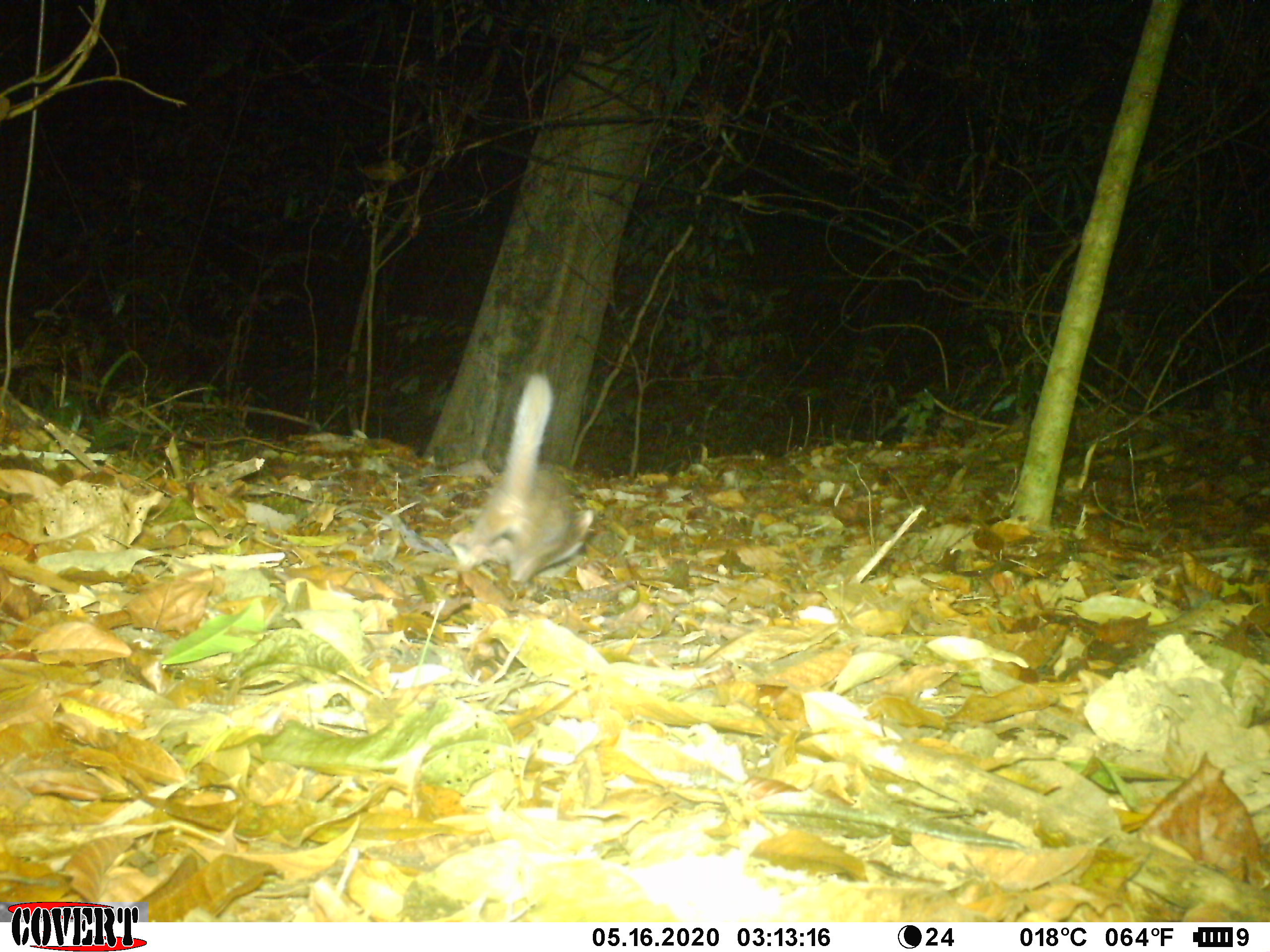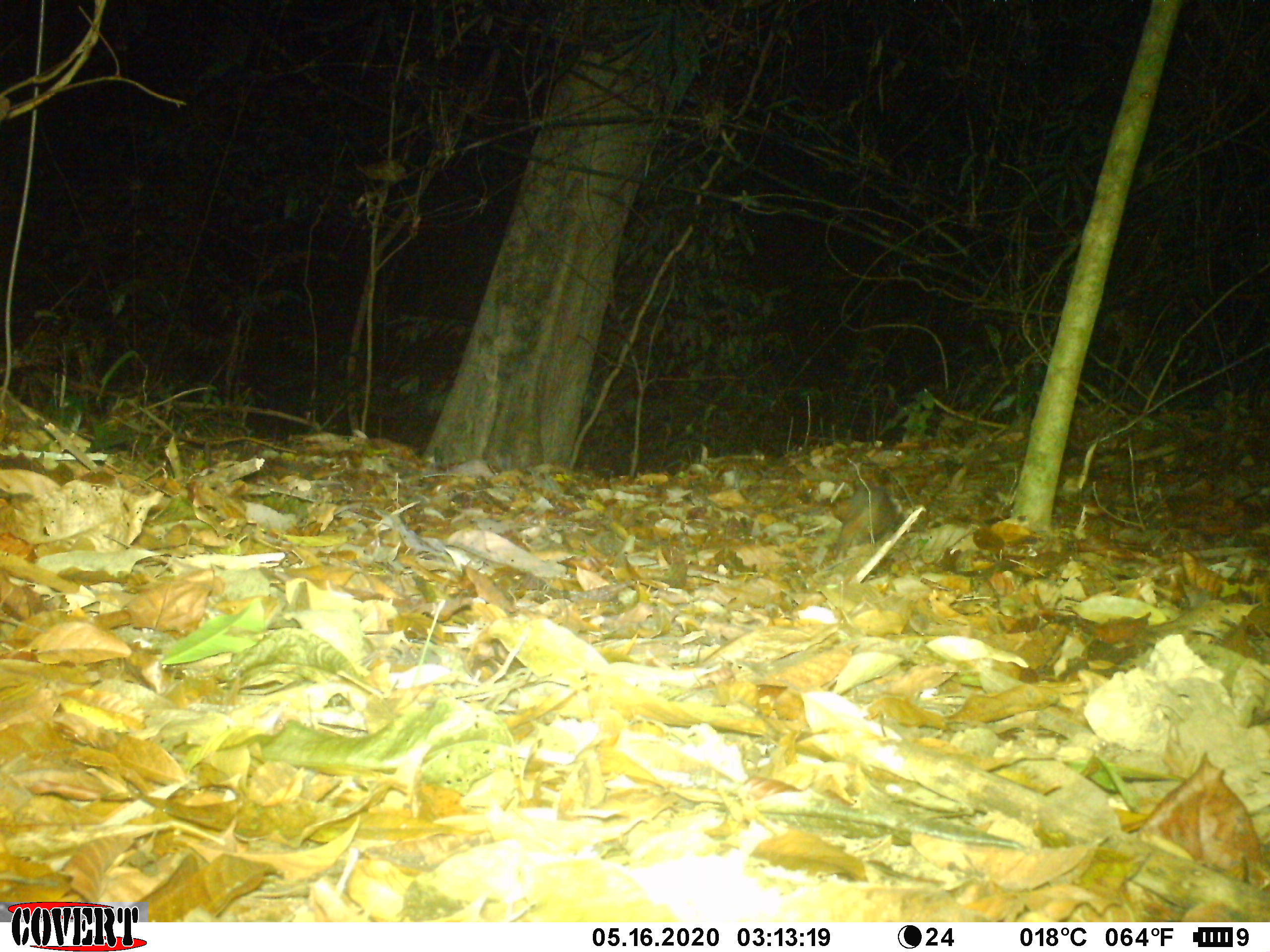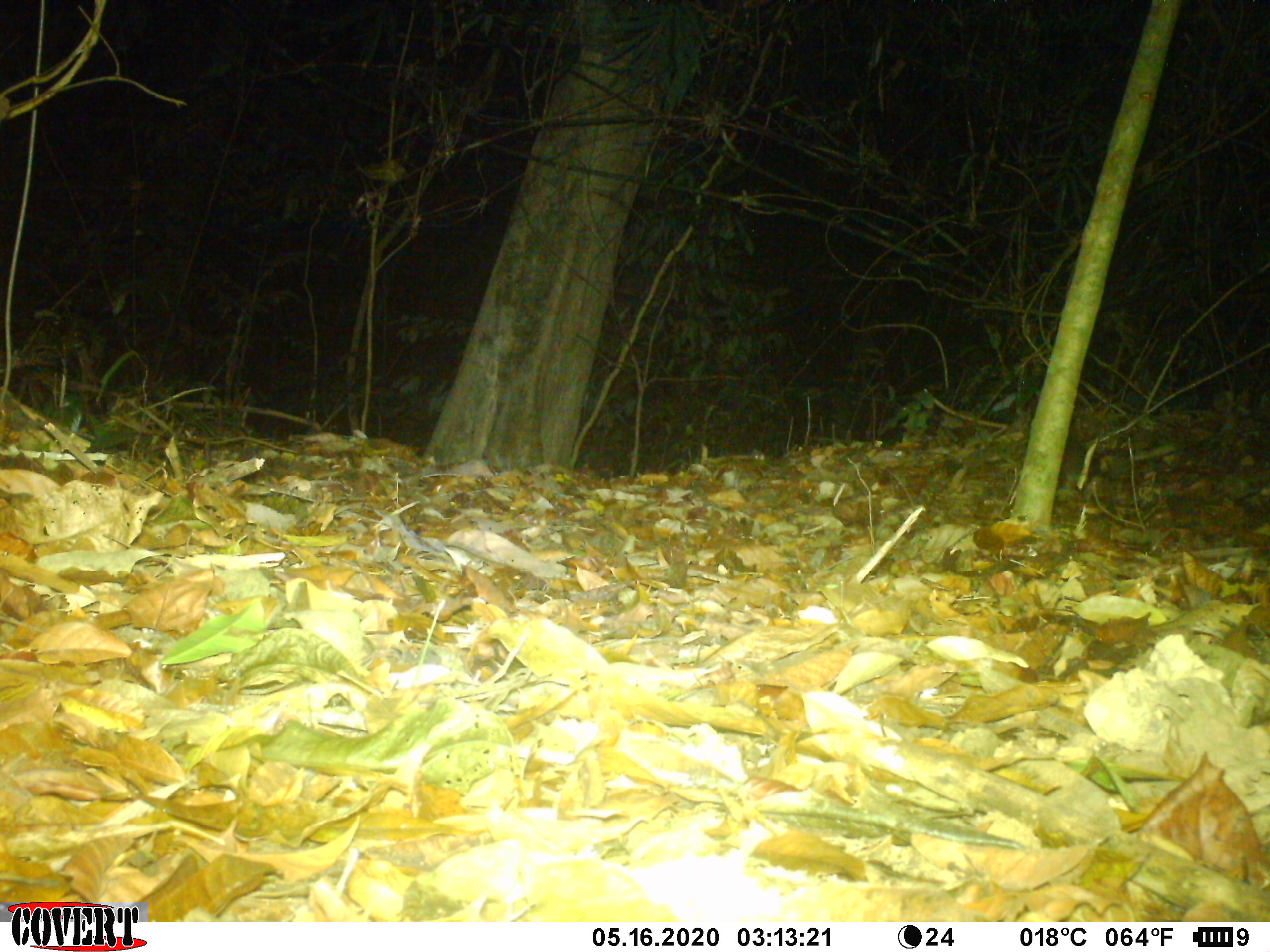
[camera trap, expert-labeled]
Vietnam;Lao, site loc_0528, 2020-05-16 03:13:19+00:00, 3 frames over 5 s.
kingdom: Animalia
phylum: Chordata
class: Mammalia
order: Carnivora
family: Mustelidae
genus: Melogale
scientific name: Melogale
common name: ferret badger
Ferret badger (Melogale). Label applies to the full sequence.